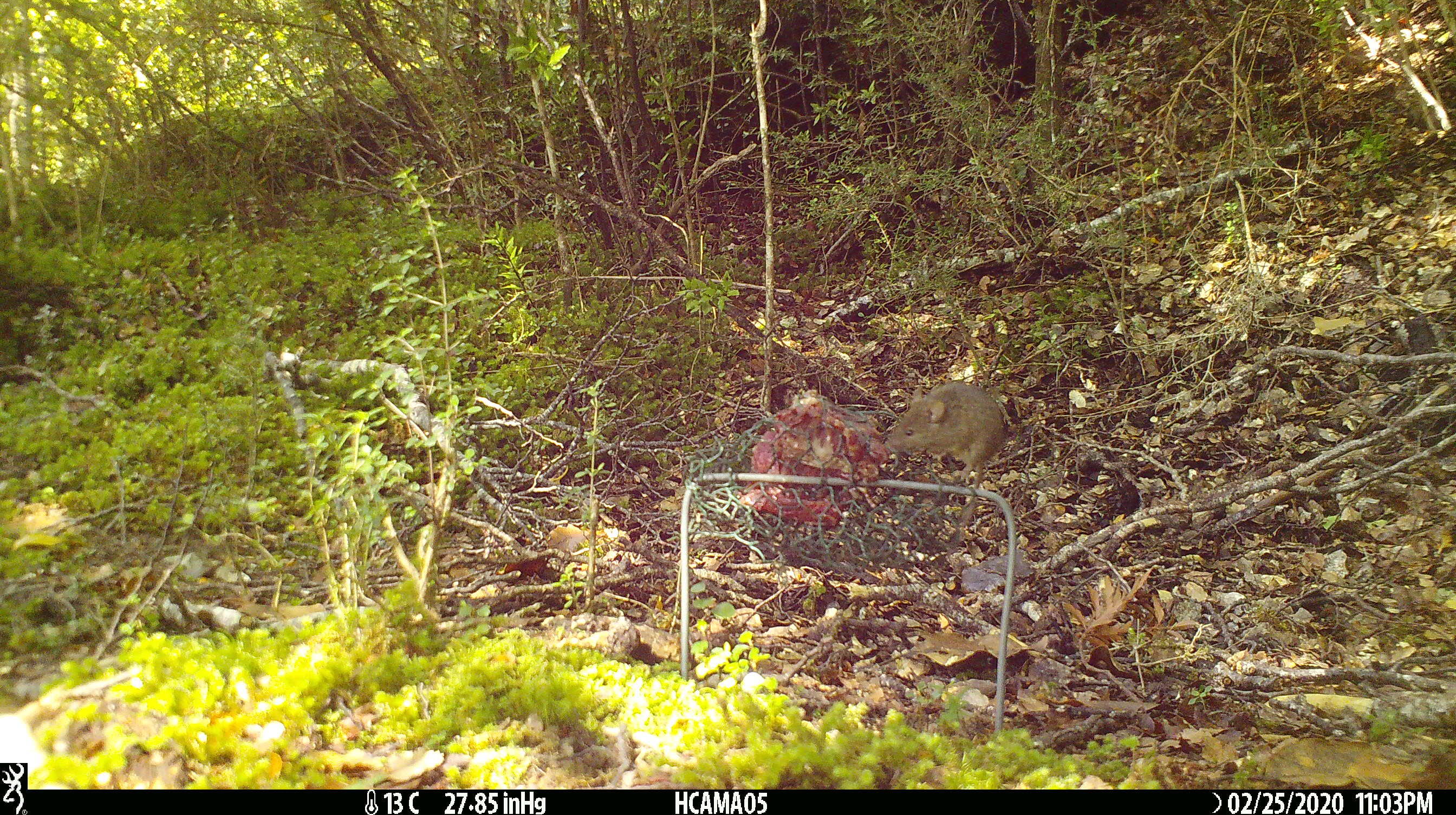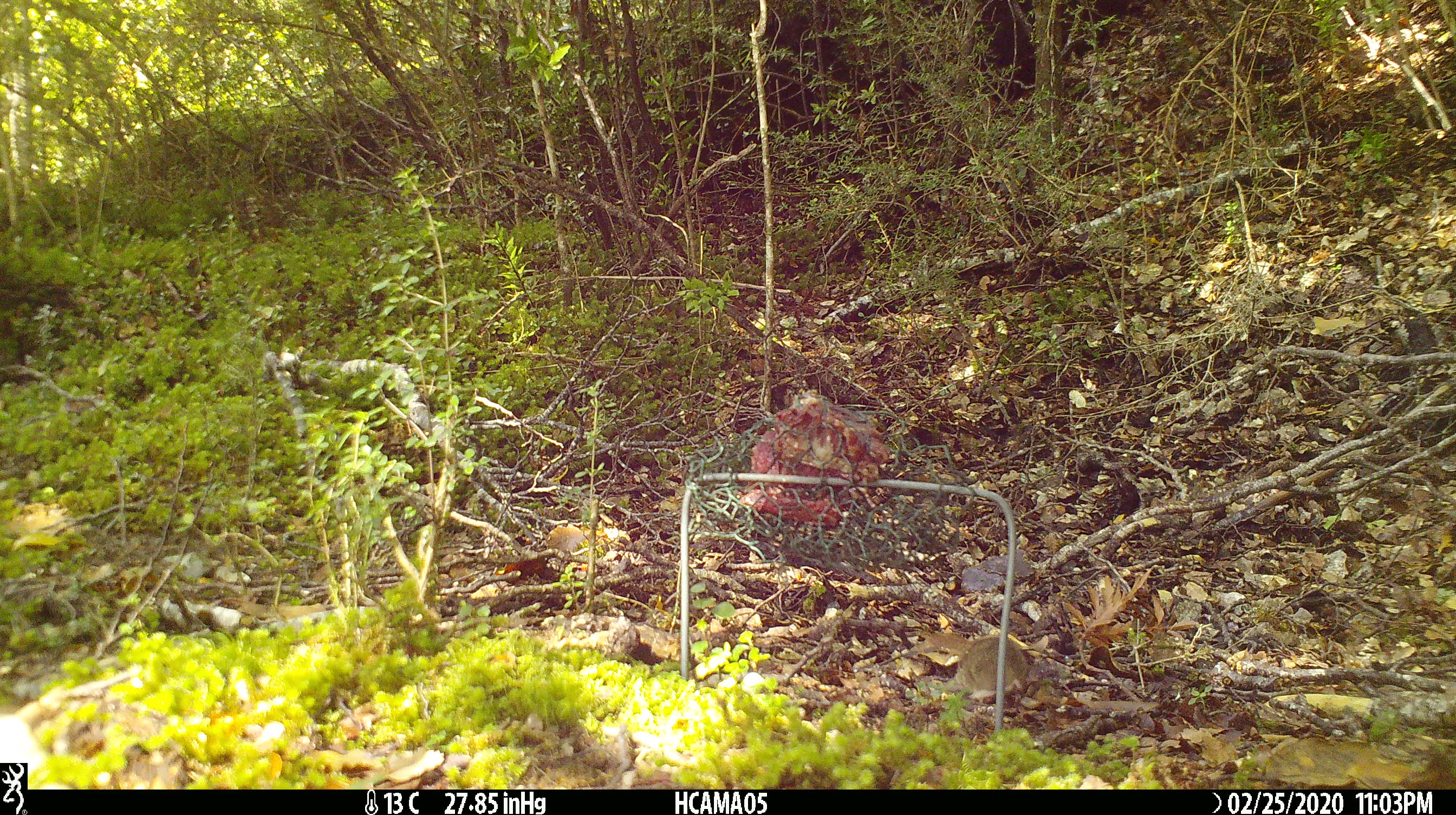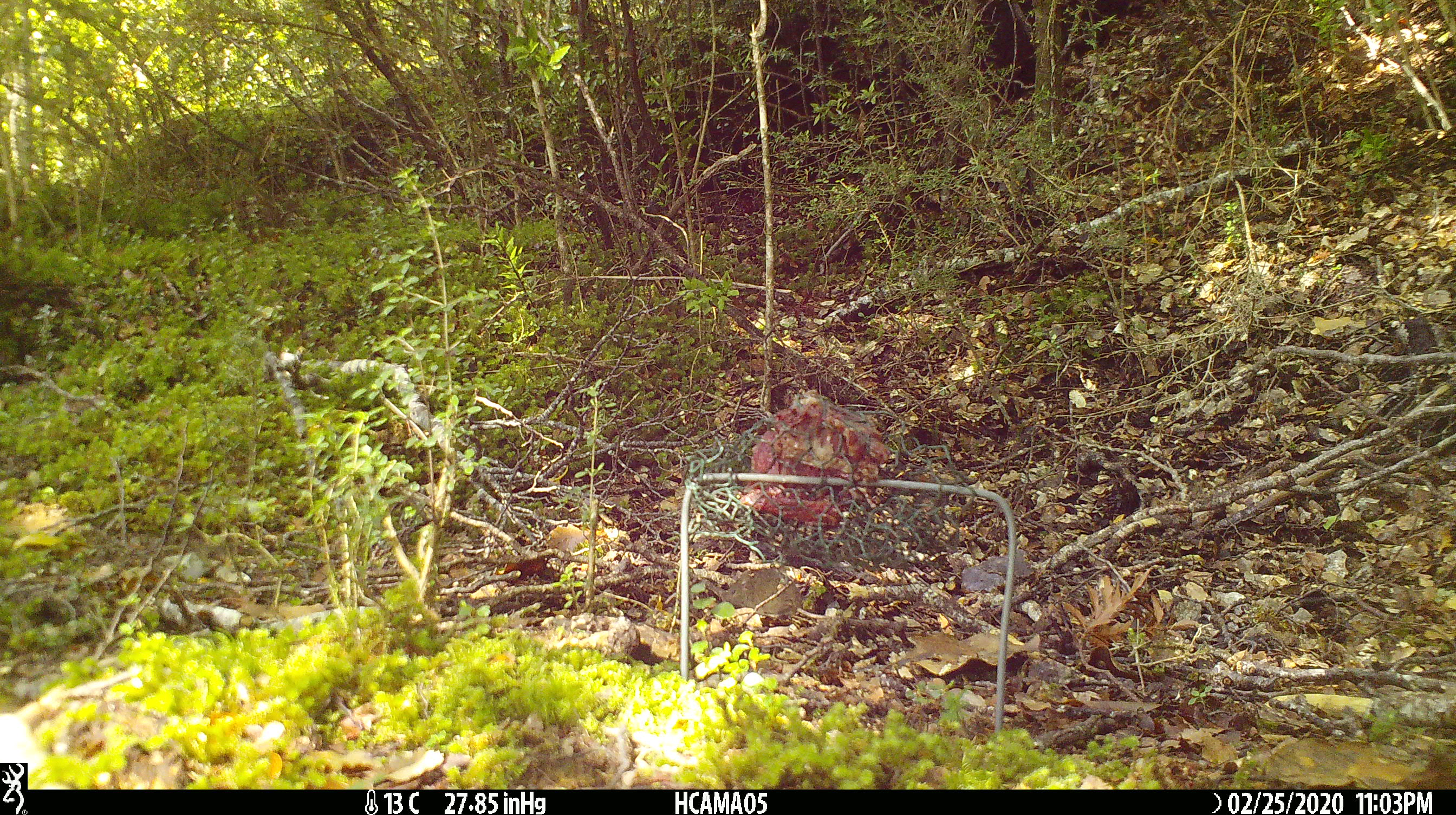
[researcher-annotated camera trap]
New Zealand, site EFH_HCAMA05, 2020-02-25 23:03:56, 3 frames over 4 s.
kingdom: Animalia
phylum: Chordata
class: Mammalia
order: Rodentia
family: Muridae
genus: Mus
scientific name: Mus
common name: mouse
Mouse (Mus).